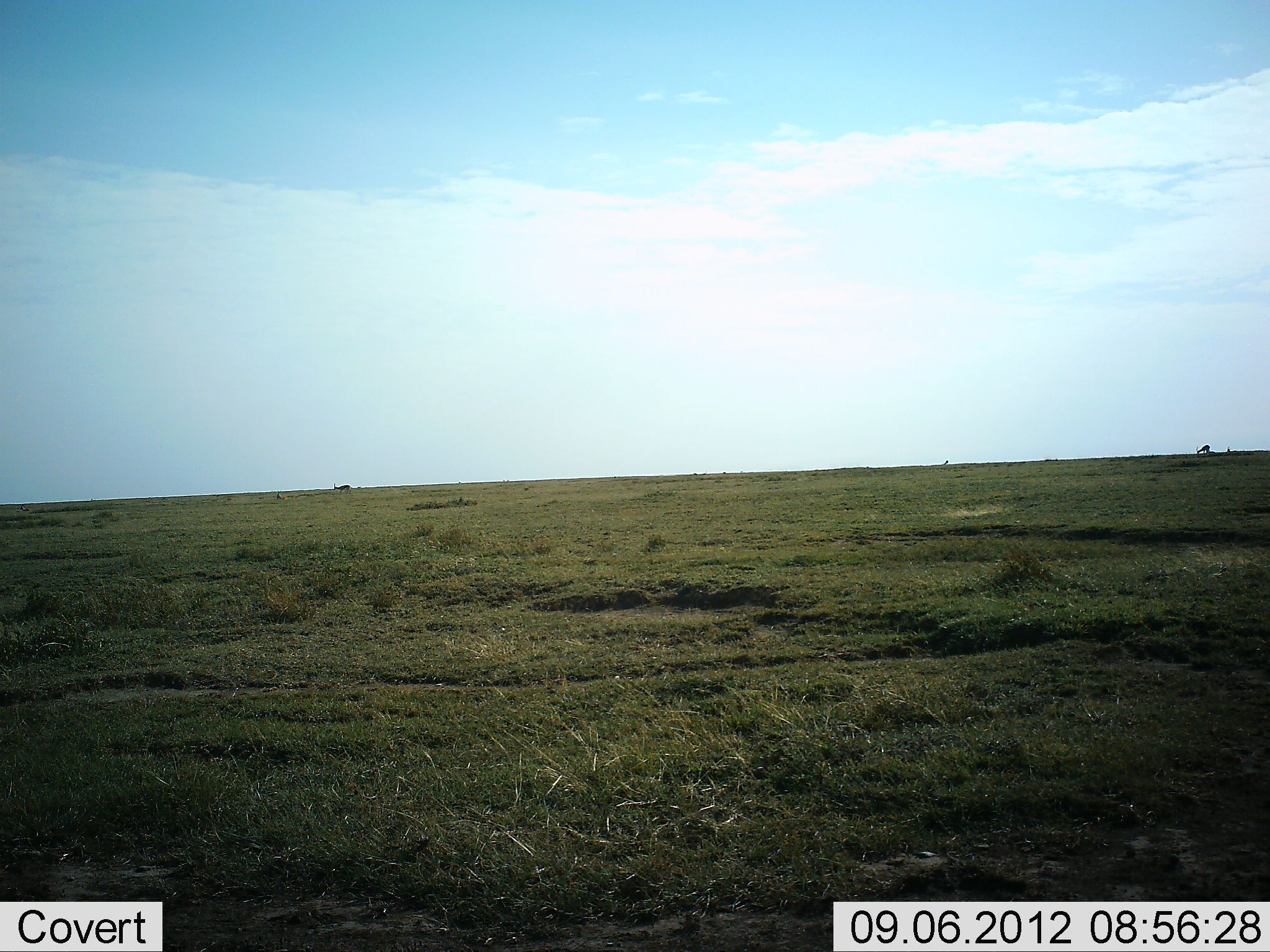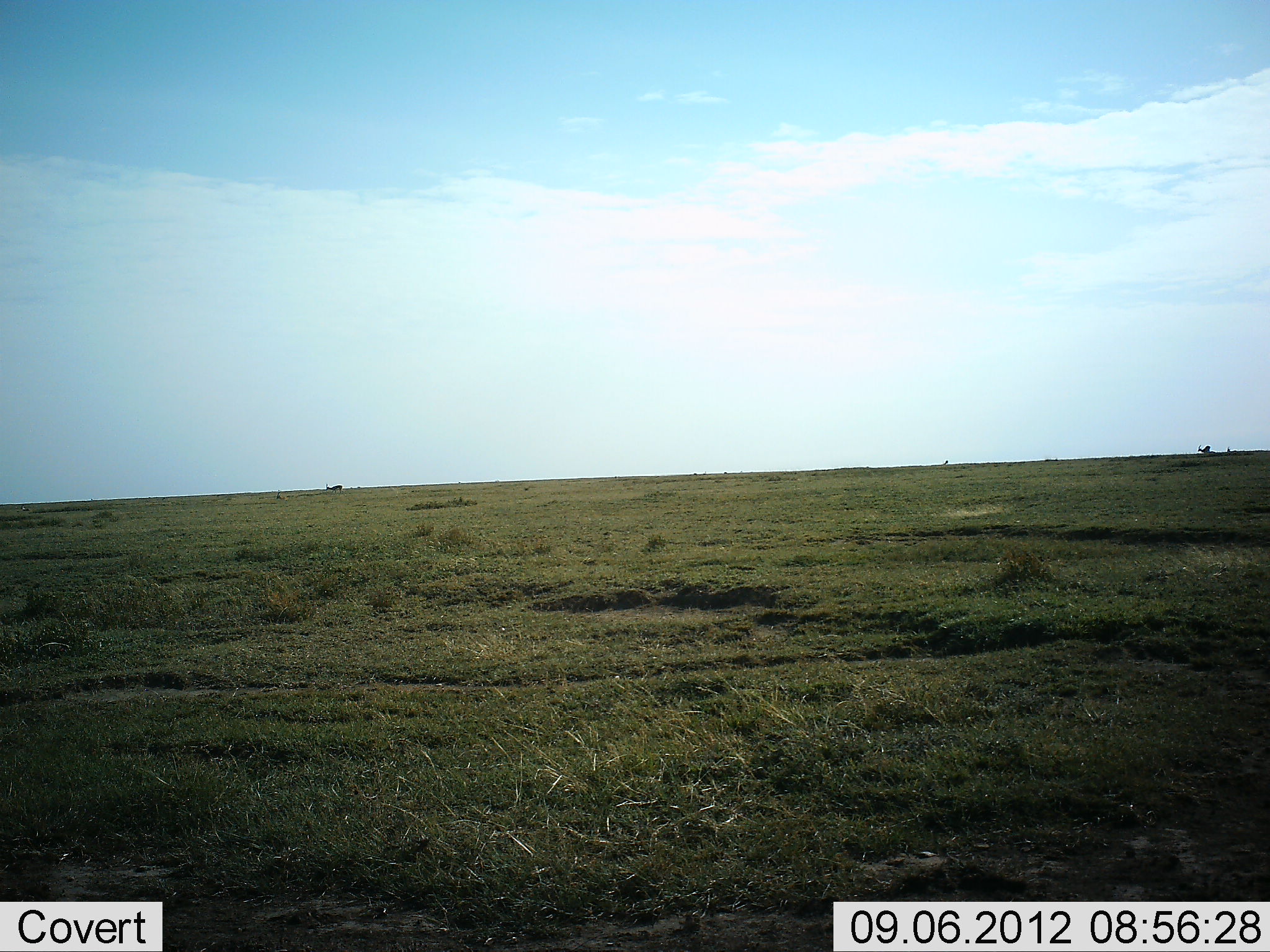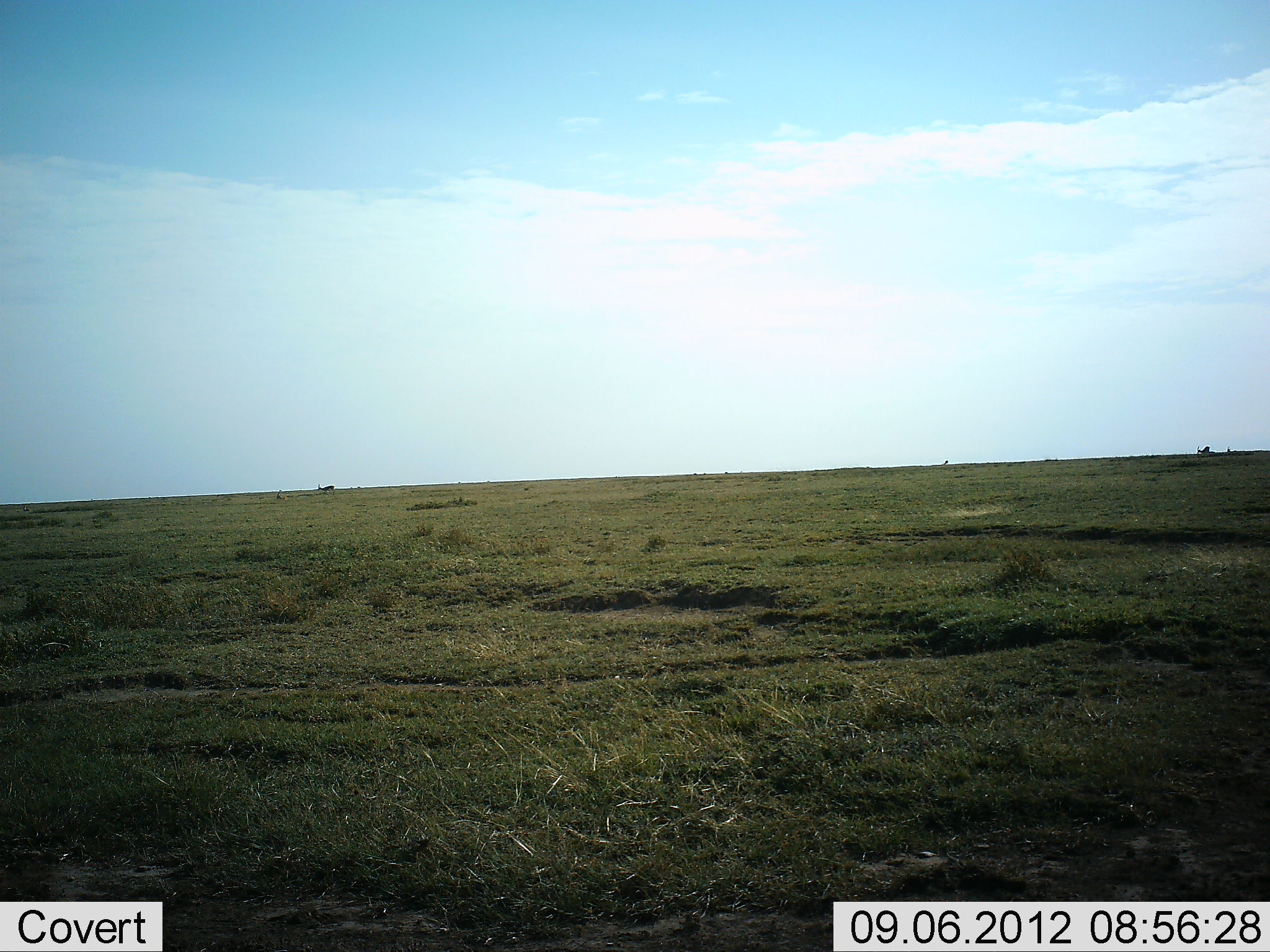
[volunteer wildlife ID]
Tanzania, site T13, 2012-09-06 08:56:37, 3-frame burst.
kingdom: Animalia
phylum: Chordata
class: Mammalia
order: Artiodactyla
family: Bovidae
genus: Eudorcas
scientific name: Eudorcas thomsonii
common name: thomson's gazelle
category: gazellethomsons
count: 2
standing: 14%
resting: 0%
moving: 71%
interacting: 0%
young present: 0%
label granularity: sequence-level